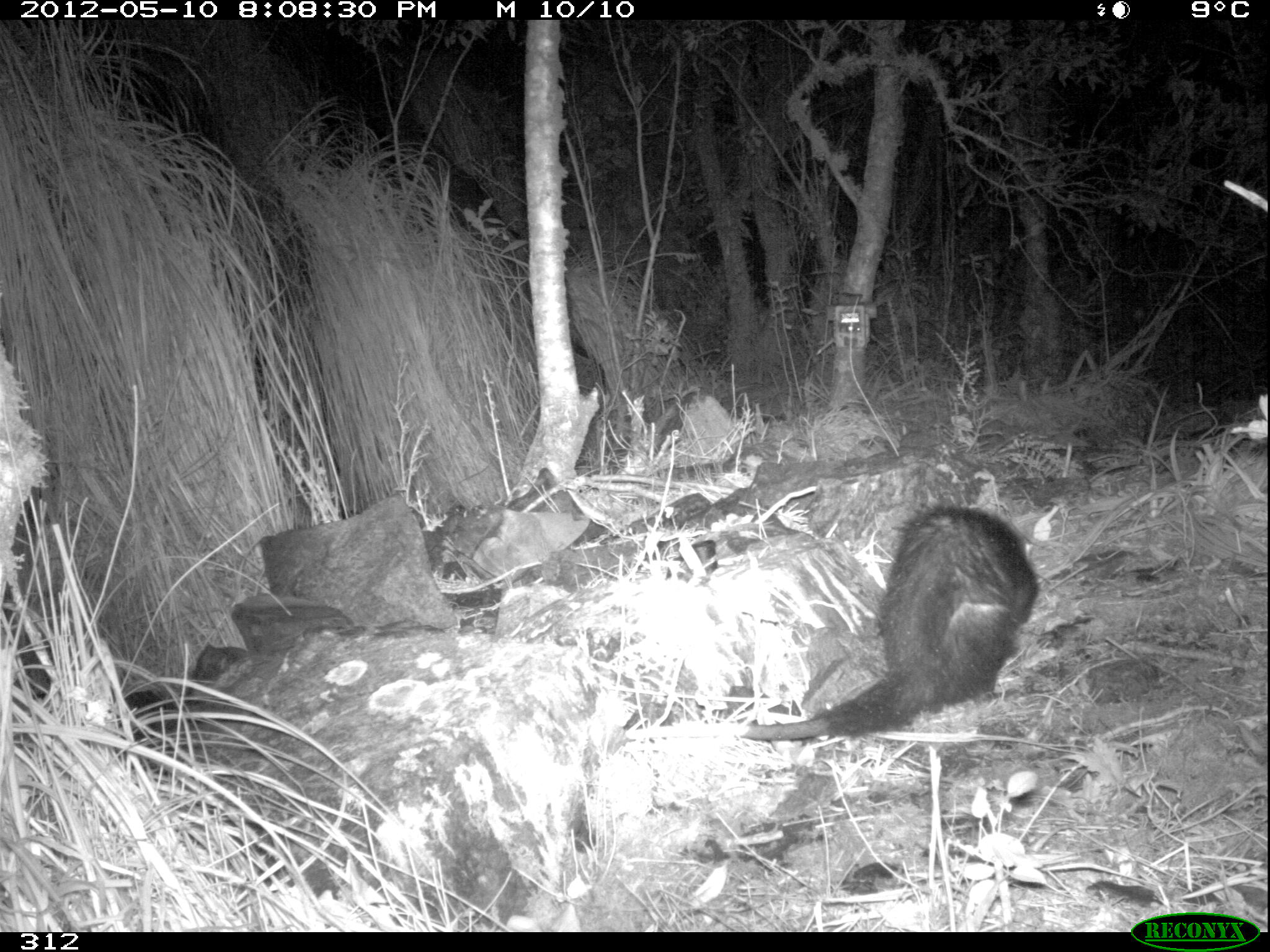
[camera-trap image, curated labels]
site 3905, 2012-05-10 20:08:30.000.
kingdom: Animalia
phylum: Chordata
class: Mammalia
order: Didelphimorphia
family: Didelphidae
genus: Didelphis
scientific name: Didelphis pernigra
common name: andean white-eared opossum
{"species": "Didelphis pernigra (andean white-eared opossum)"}